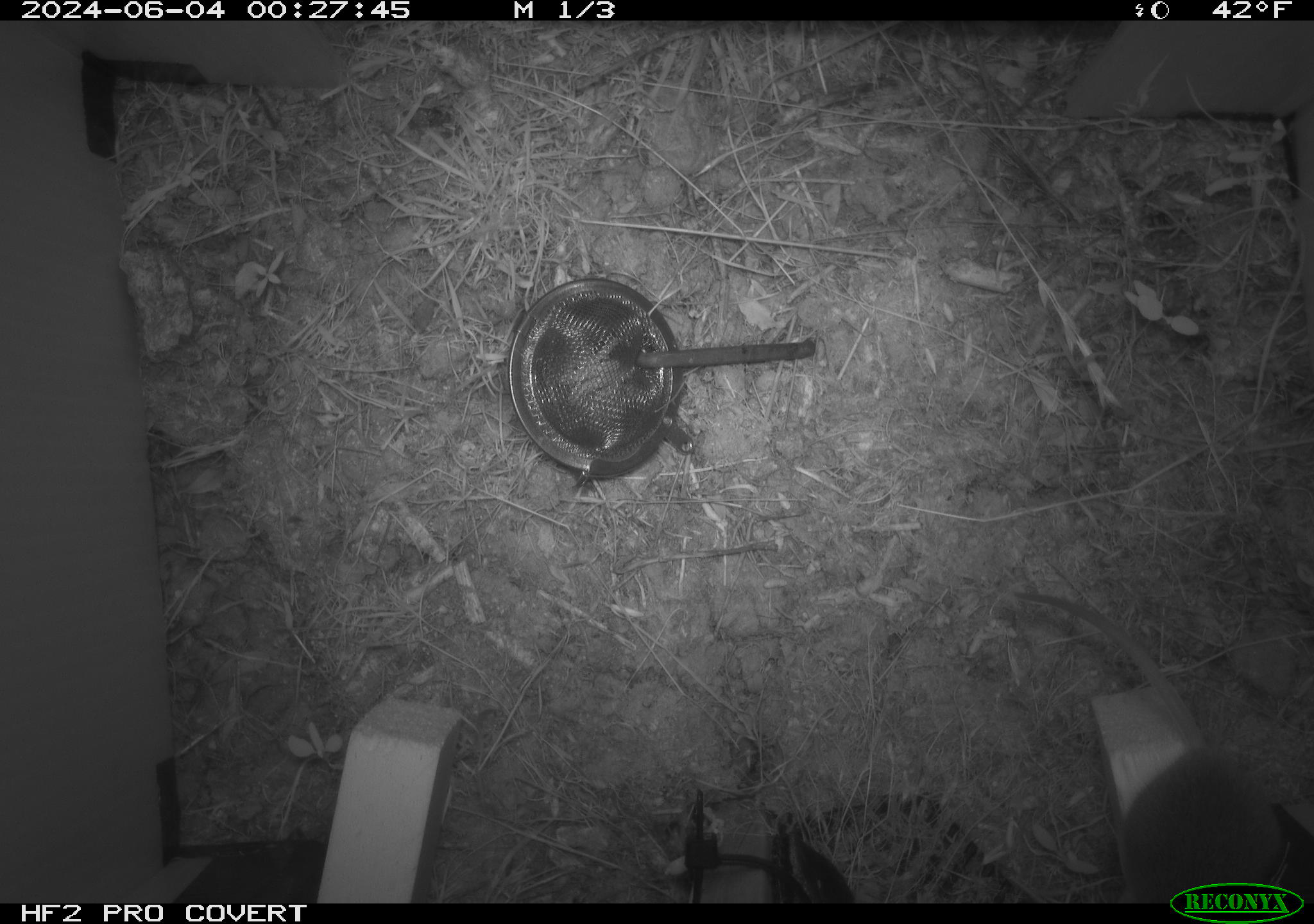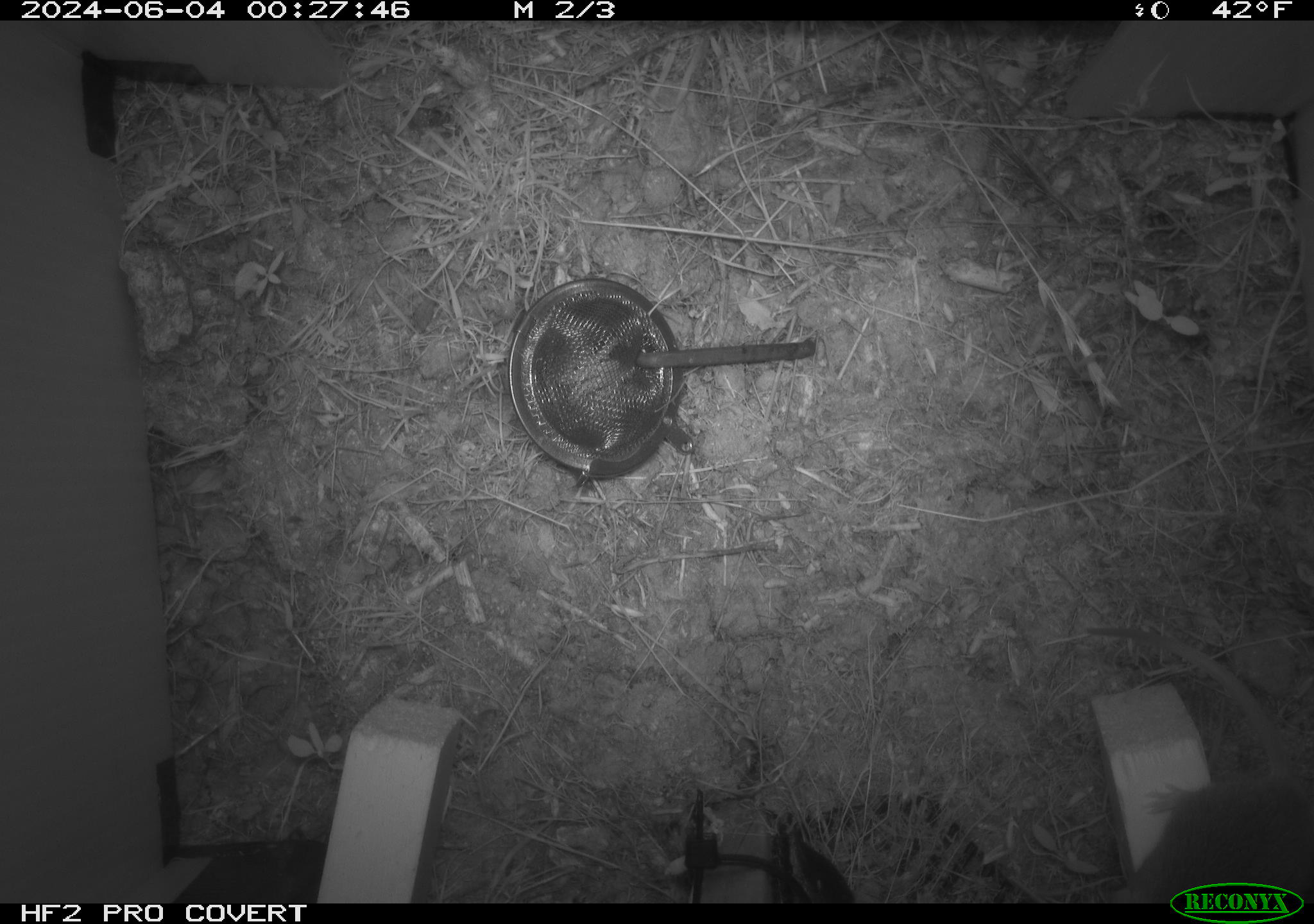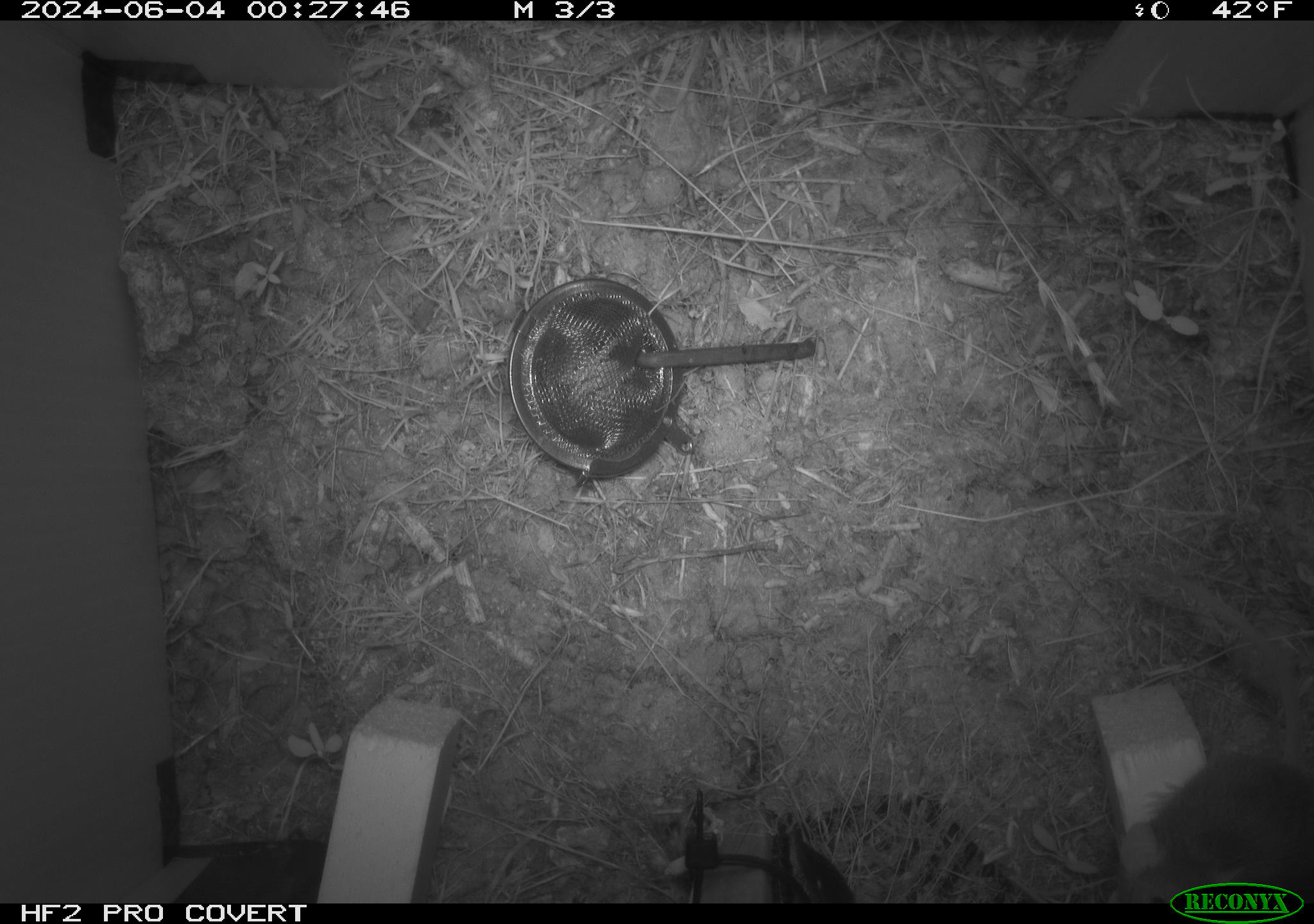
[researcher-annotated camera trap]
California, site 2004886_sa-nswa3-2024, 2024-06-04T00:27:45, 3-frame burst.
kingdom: Animalia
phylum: Chordata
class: Mammalia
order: Rodentia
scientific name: Rodentia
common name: rodent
Rodent (Rodentia).